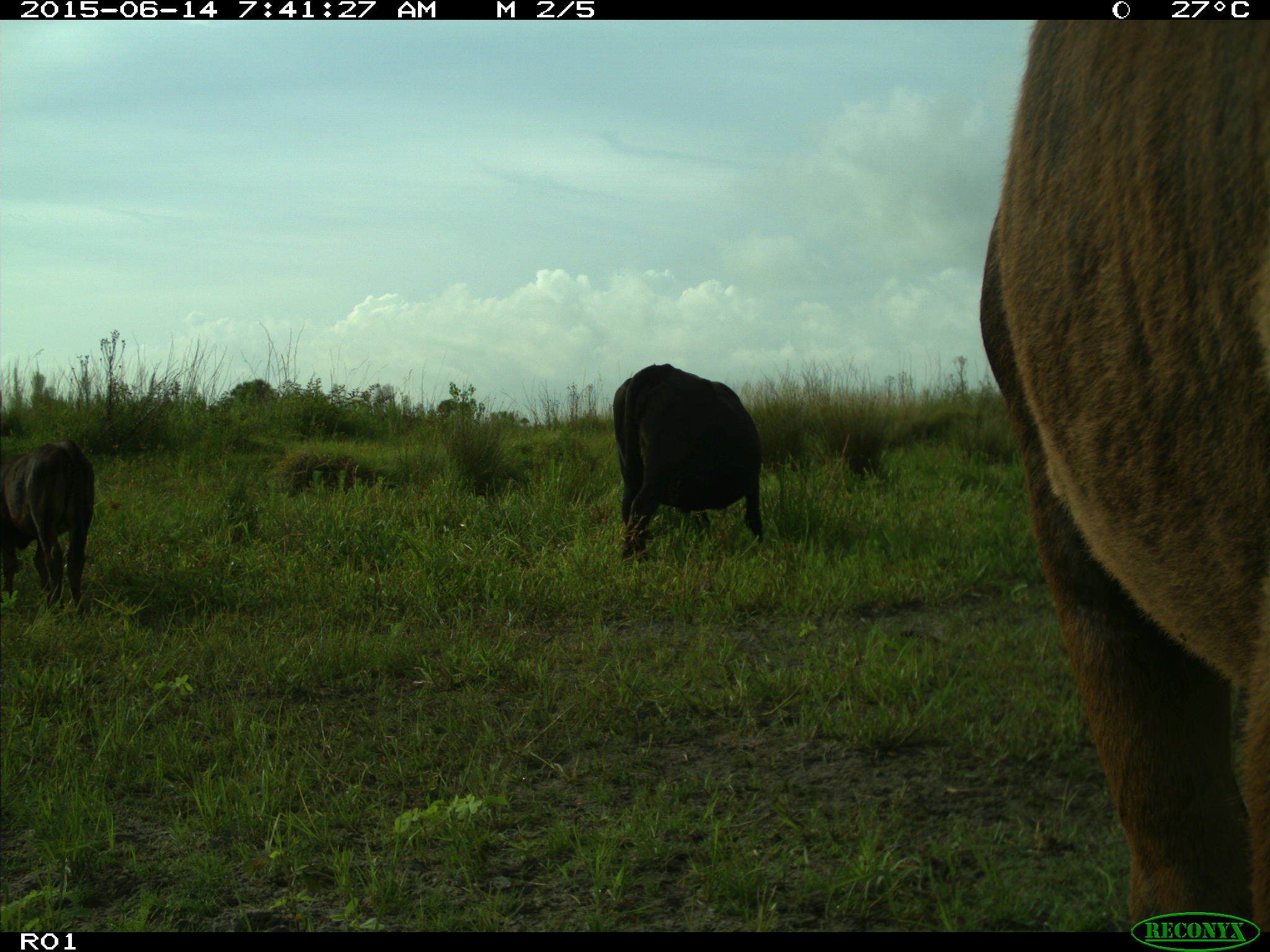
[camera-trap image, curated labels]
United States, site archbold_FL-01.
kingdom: Animalia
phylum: Chordata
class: Mammalia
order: Artiodactyla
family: Bovidae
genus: Bos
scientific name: Bos taurus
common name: domestic cow